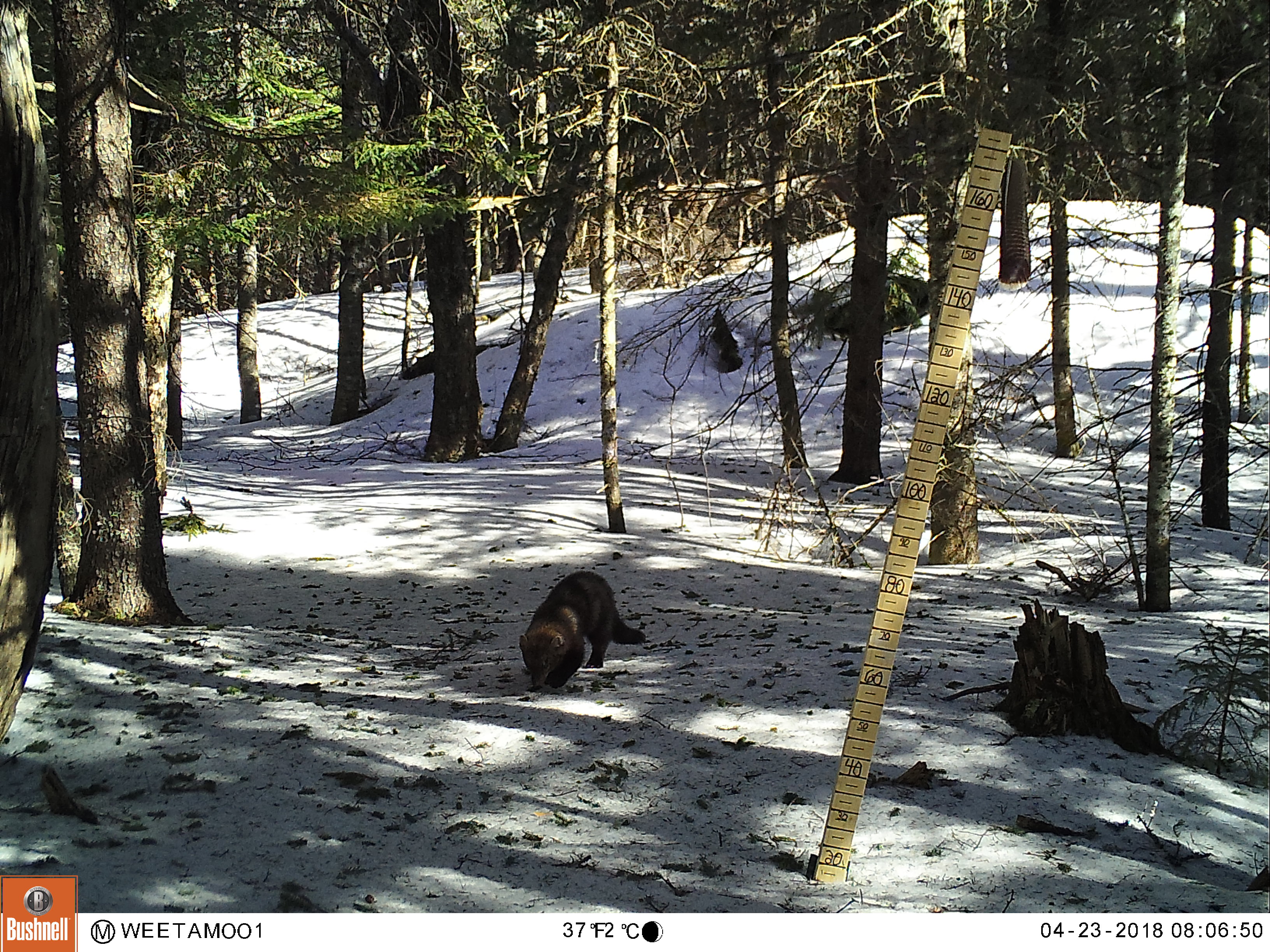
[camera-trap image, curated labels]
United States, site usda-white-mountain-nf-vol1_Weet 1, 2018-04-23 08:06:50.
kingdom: Animalia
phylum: Chordata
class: Mammalia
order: Carnivora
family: Mustelidae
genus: Pekania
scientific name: Pekania pennanti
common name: fisher